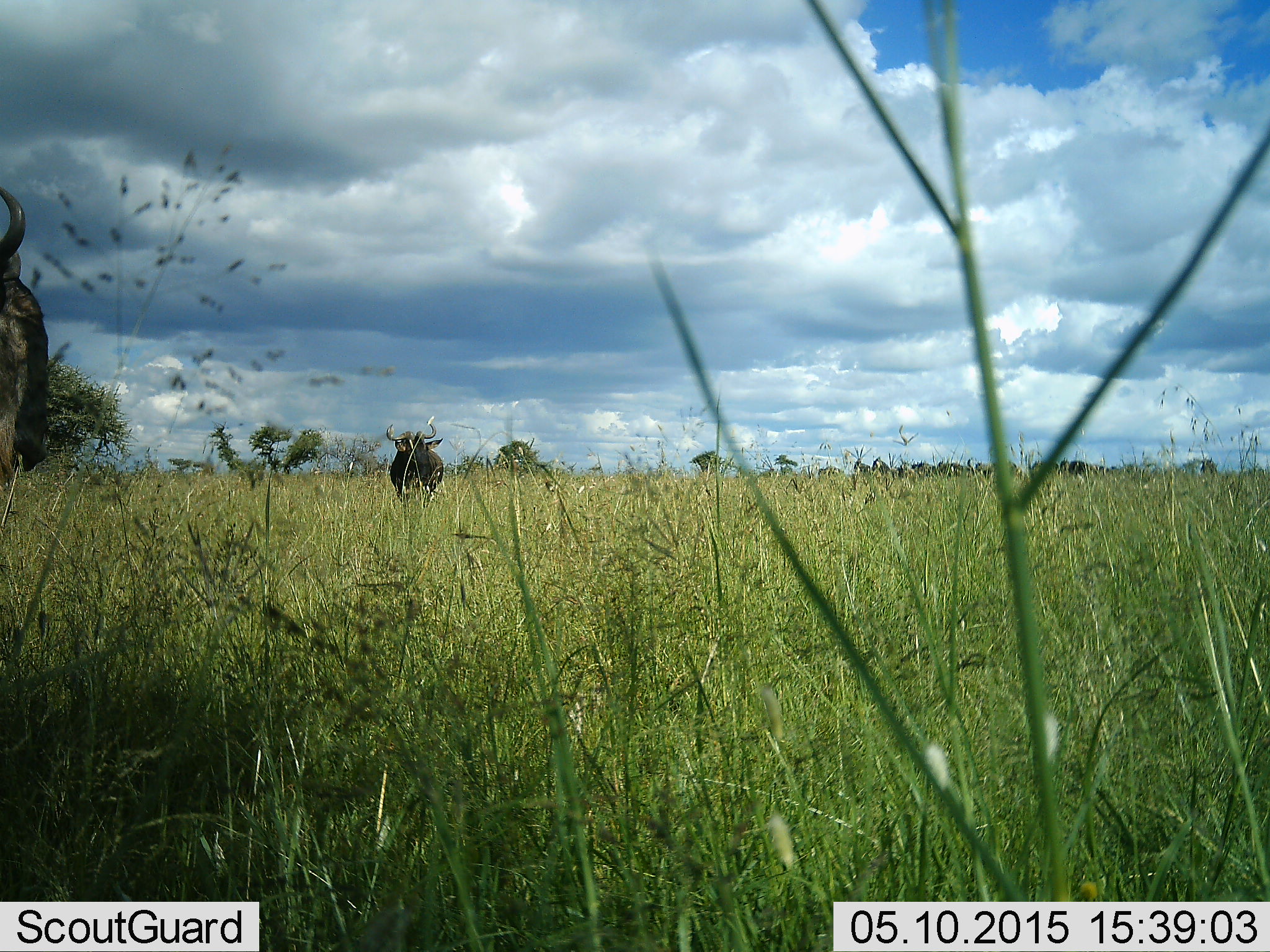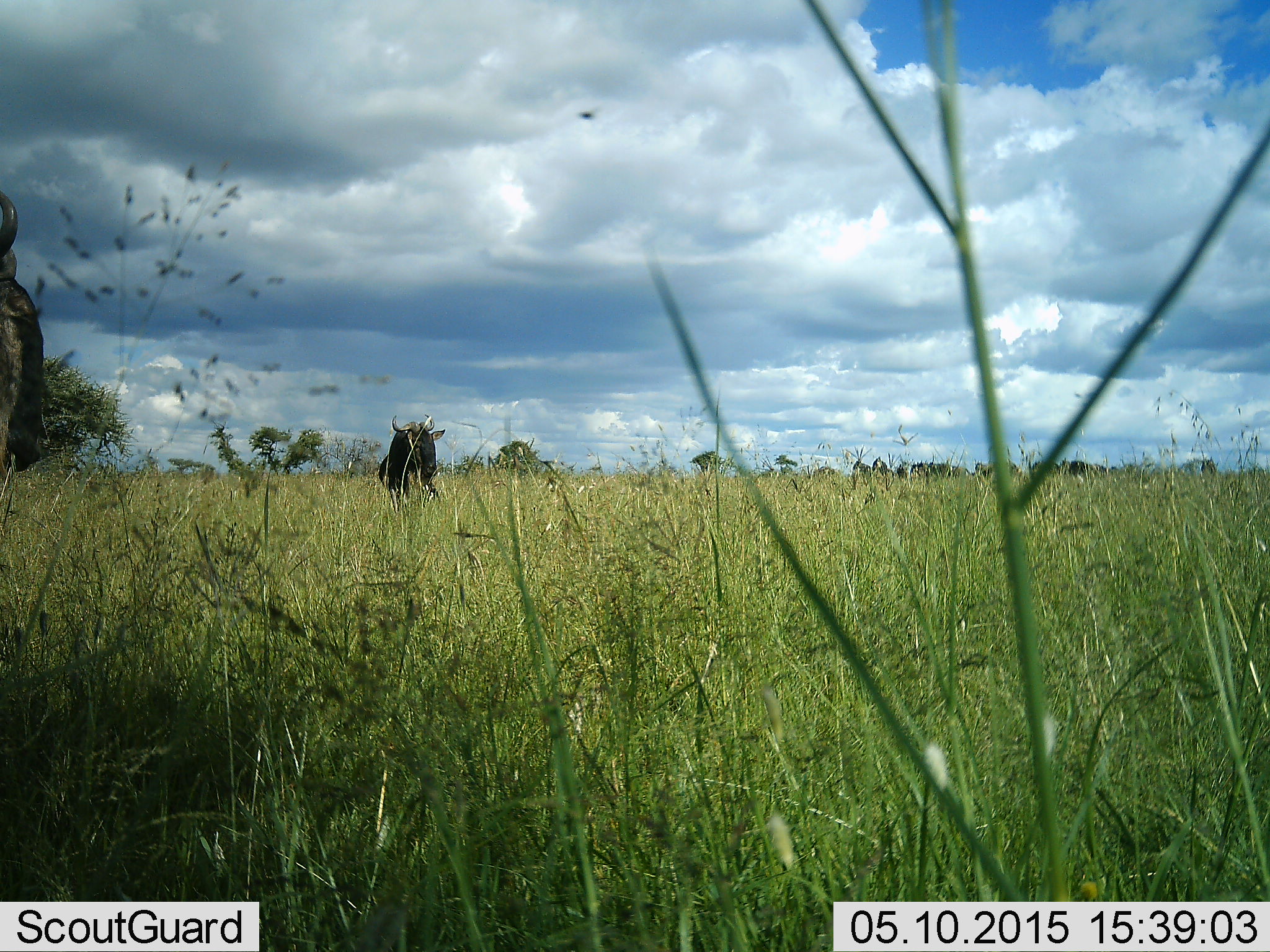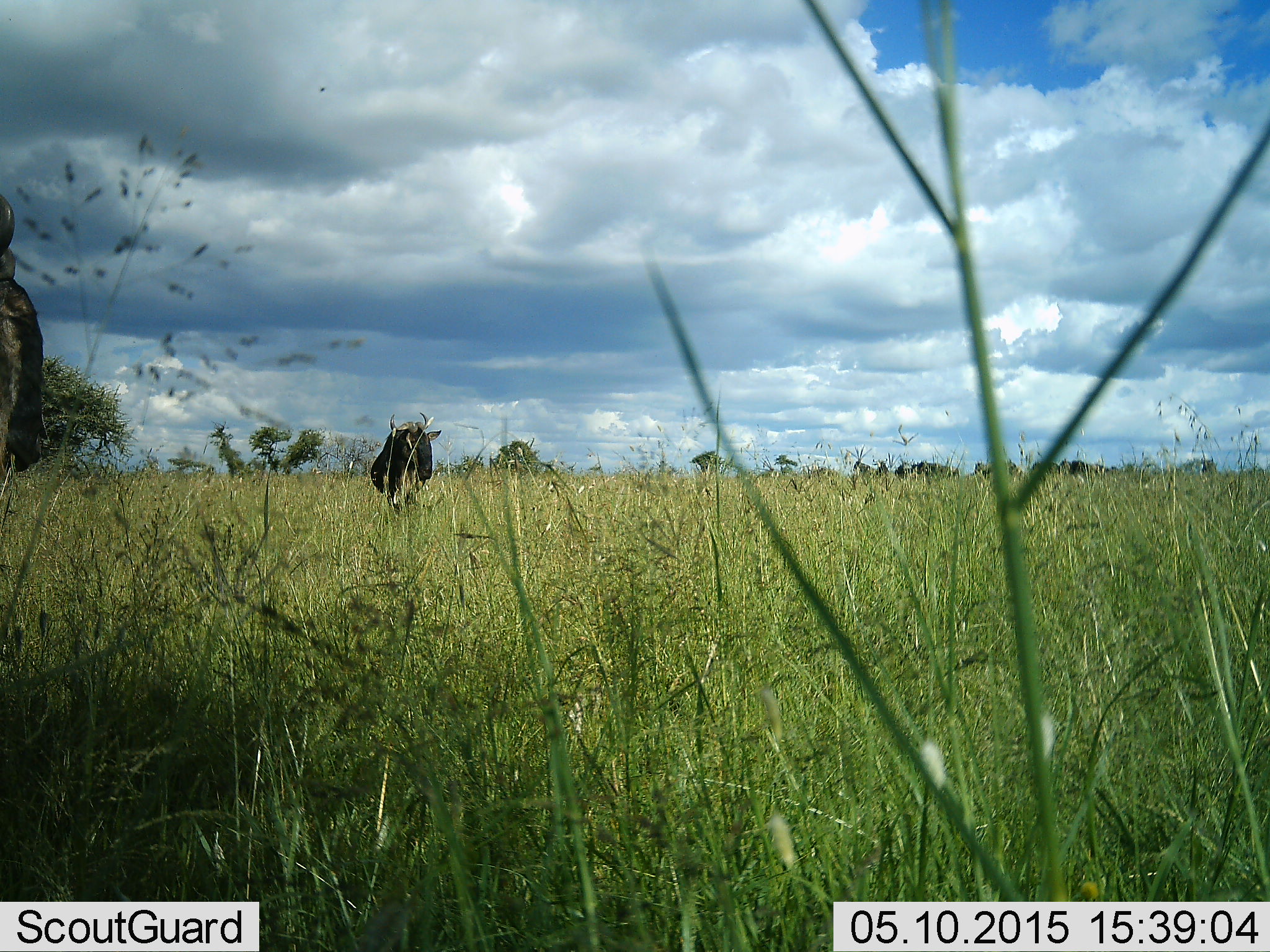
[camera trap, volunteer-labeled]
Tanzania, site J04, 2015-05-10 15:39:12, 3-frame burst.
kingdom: Animalia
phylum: Chordata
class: Mammalia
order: Artiodactyla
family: Bovidae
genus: Connochaetes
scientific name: Connochaetes taurinus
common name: blue wildebeest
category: wildebeest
Wildebeest (blue wildebeest) (Connochaetes taurinus), count 1. Behavior (volunteer vote fractions): standing 73%, resting 0%, moving 55%, interacting 0%. Young present (vote fraction): 0%. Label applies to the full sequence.